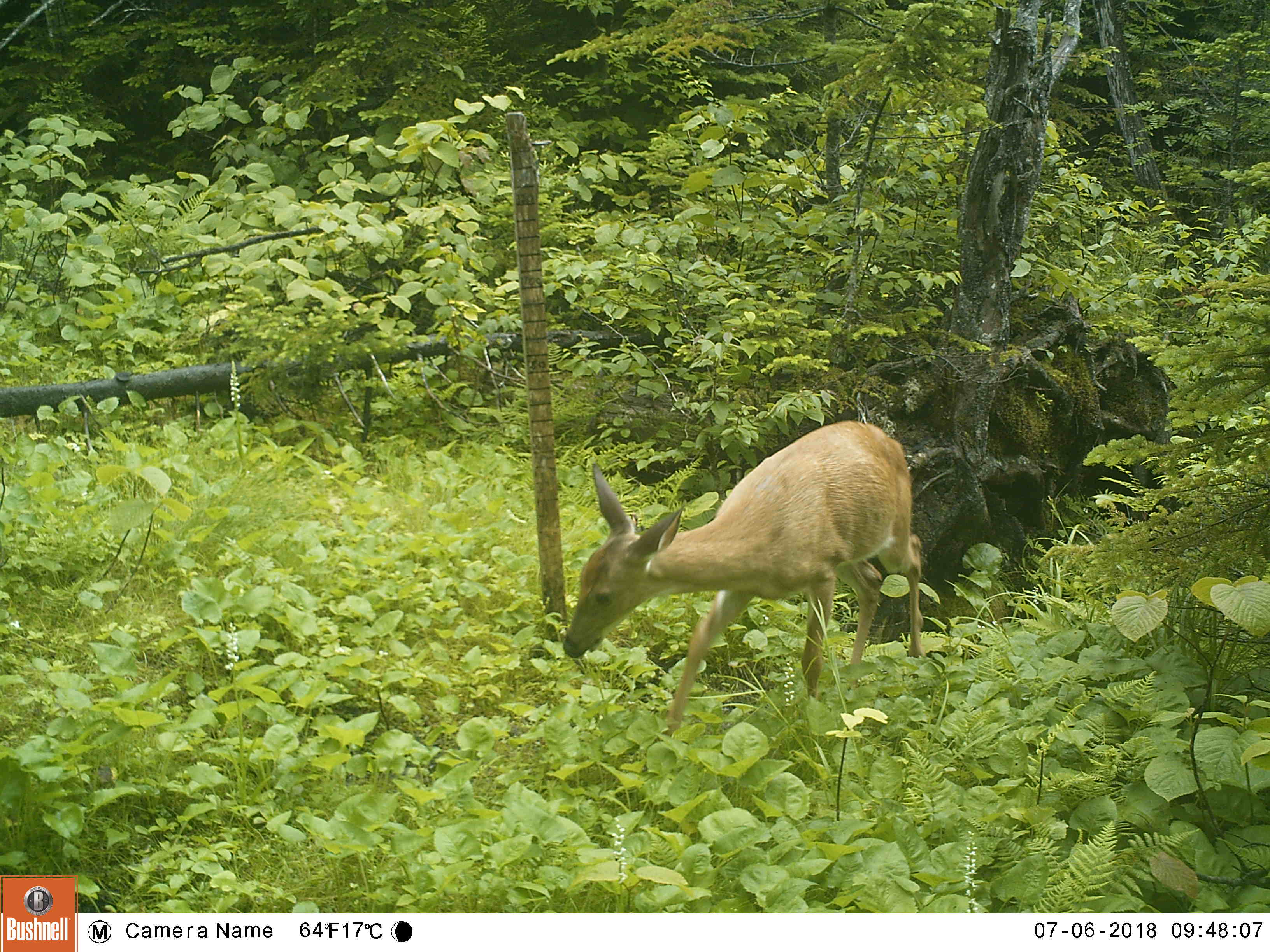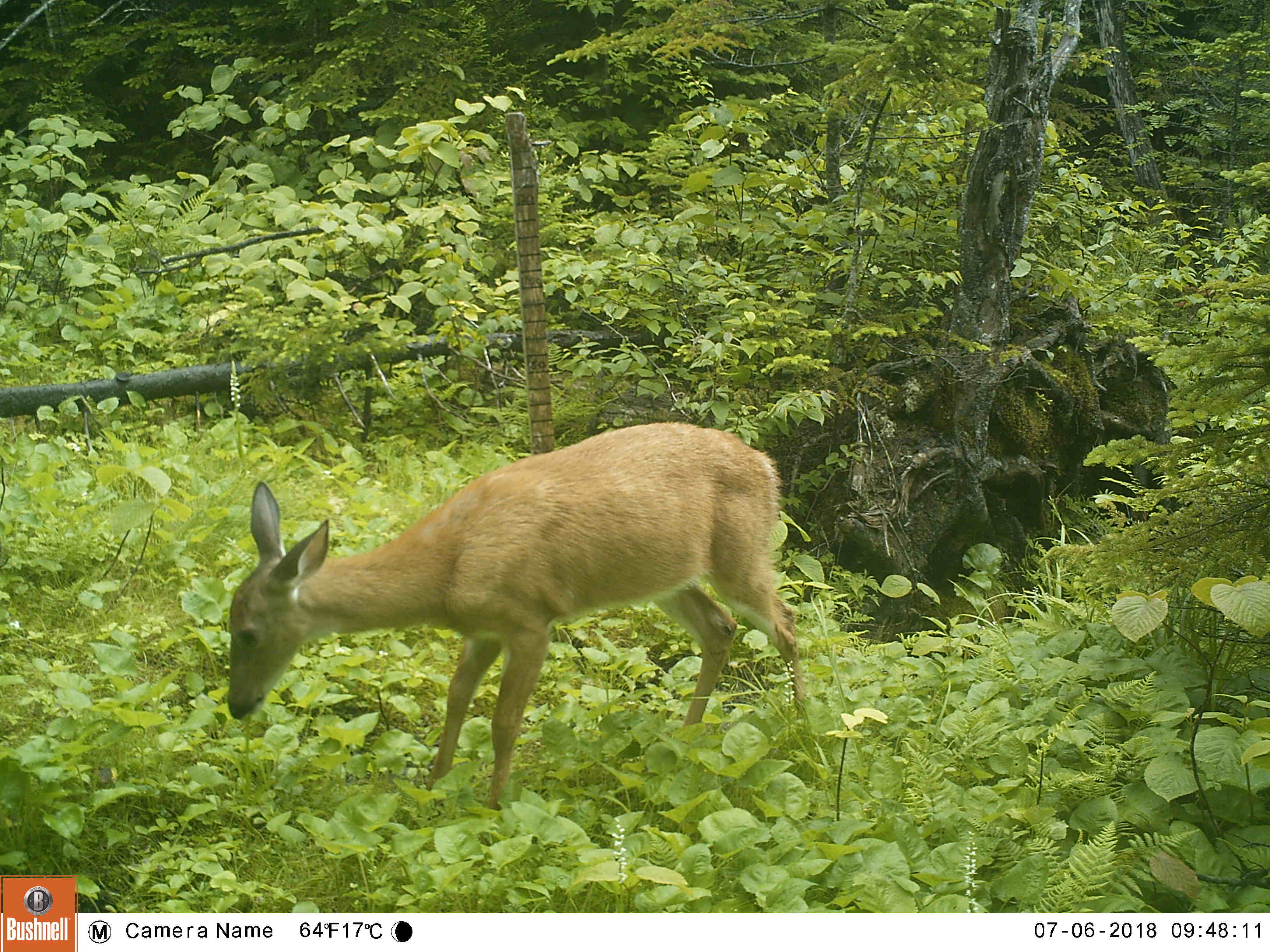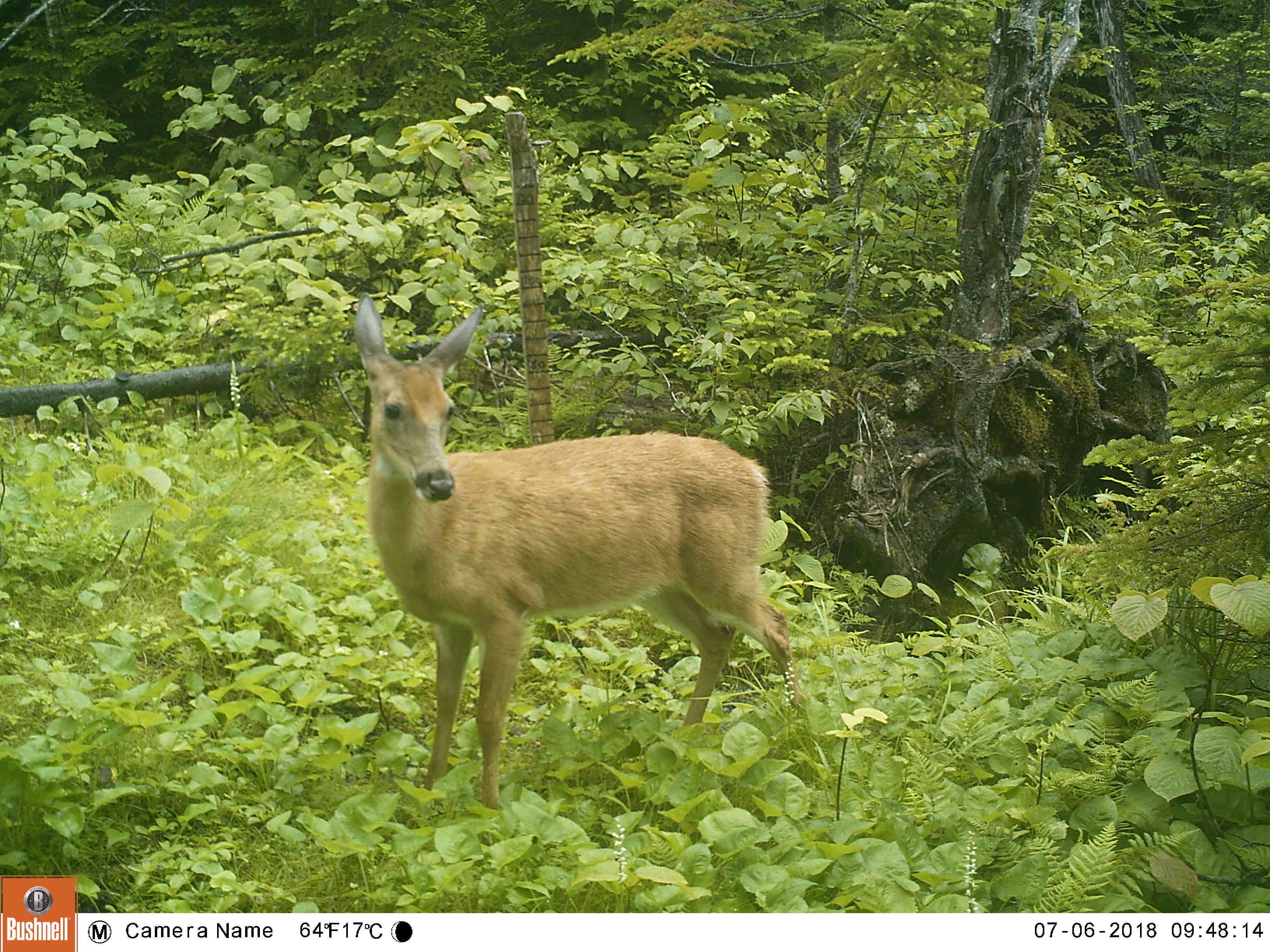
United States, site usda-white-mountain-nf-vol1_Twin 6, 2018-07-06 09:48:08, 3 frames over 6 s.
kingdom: Animalia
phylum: Chordata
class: Mammalia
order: Artiodactyla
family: Cervidae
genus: Odocoileus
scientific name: Odocoileus virginianus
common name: white-tailed deer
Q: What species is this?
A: White-tailed deer (Odocoileus virginianus).